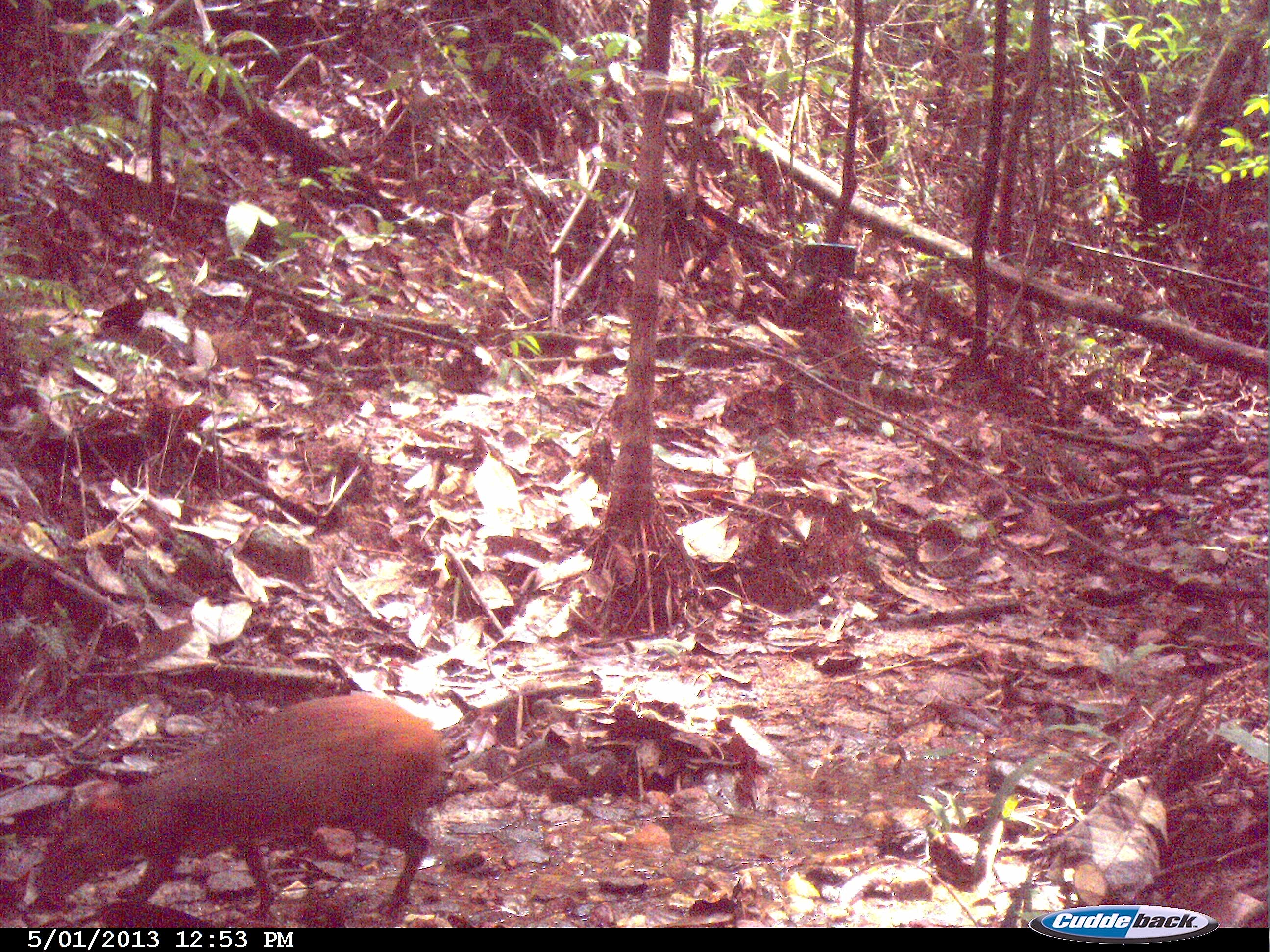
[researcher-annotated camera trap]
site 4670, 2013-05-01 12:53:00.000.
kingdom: Animalia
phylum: Chordata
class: Mammalia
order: Rodentia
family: Dasyproctidae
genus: Dasyprocta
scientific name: Dasyprocta leporina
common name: red-rumped agouti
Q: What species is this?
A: Dasyprocta leporina (red-rumped agouti).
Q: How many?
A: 1.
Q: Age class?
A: Adult.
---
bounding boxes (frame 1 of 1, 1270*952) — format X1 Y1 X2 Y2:
dasyprocta leporina: 43 694 444 918